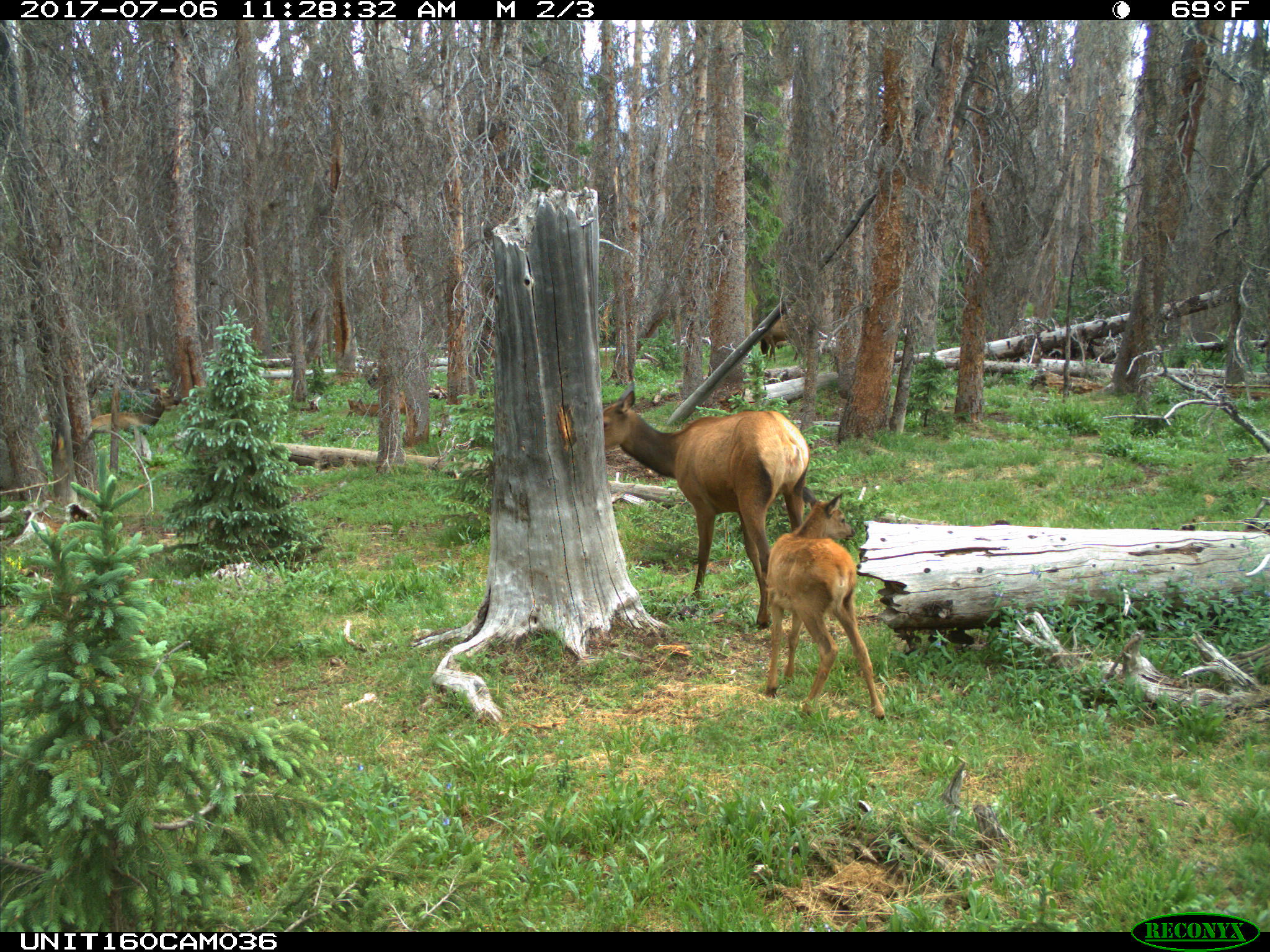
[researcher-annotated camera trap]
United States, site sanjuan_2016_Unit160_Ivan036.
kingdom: Animalia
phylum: Chordata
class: Mammalia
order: Artiodactyla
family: Cervidae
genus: Cervus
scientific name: Cervus elaphus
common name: red deer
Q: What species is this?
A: Cervus elaphus (red deer).